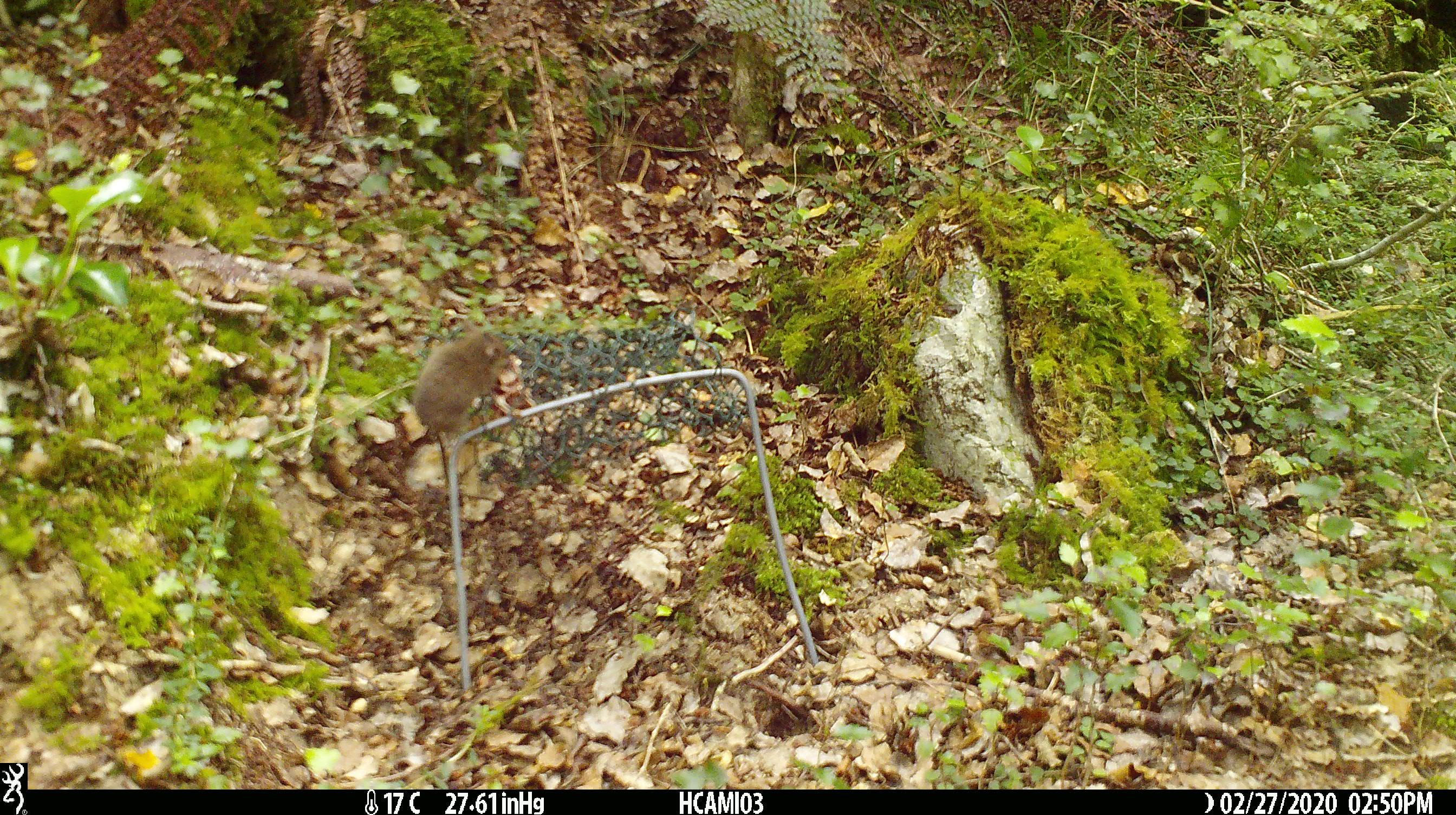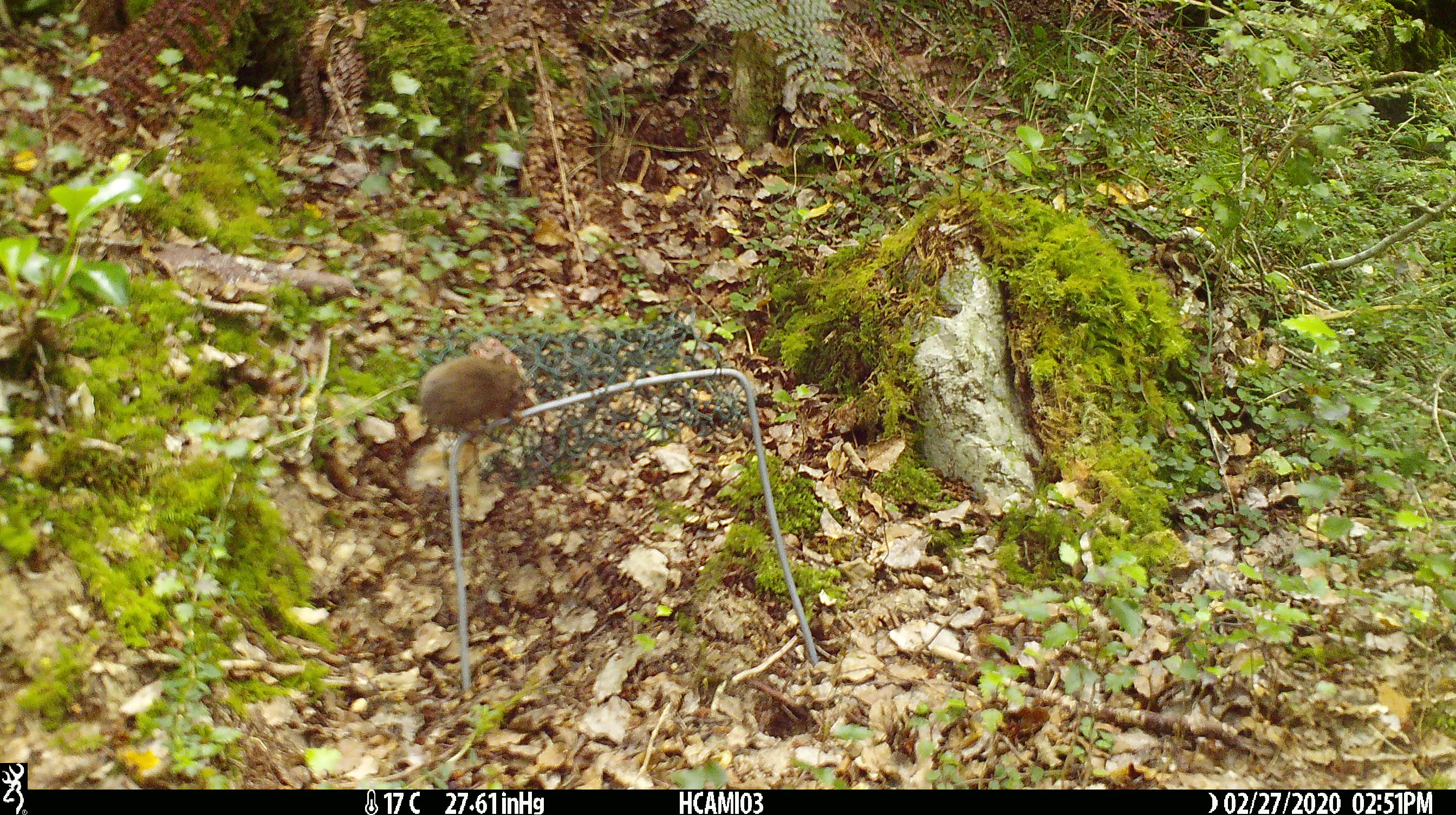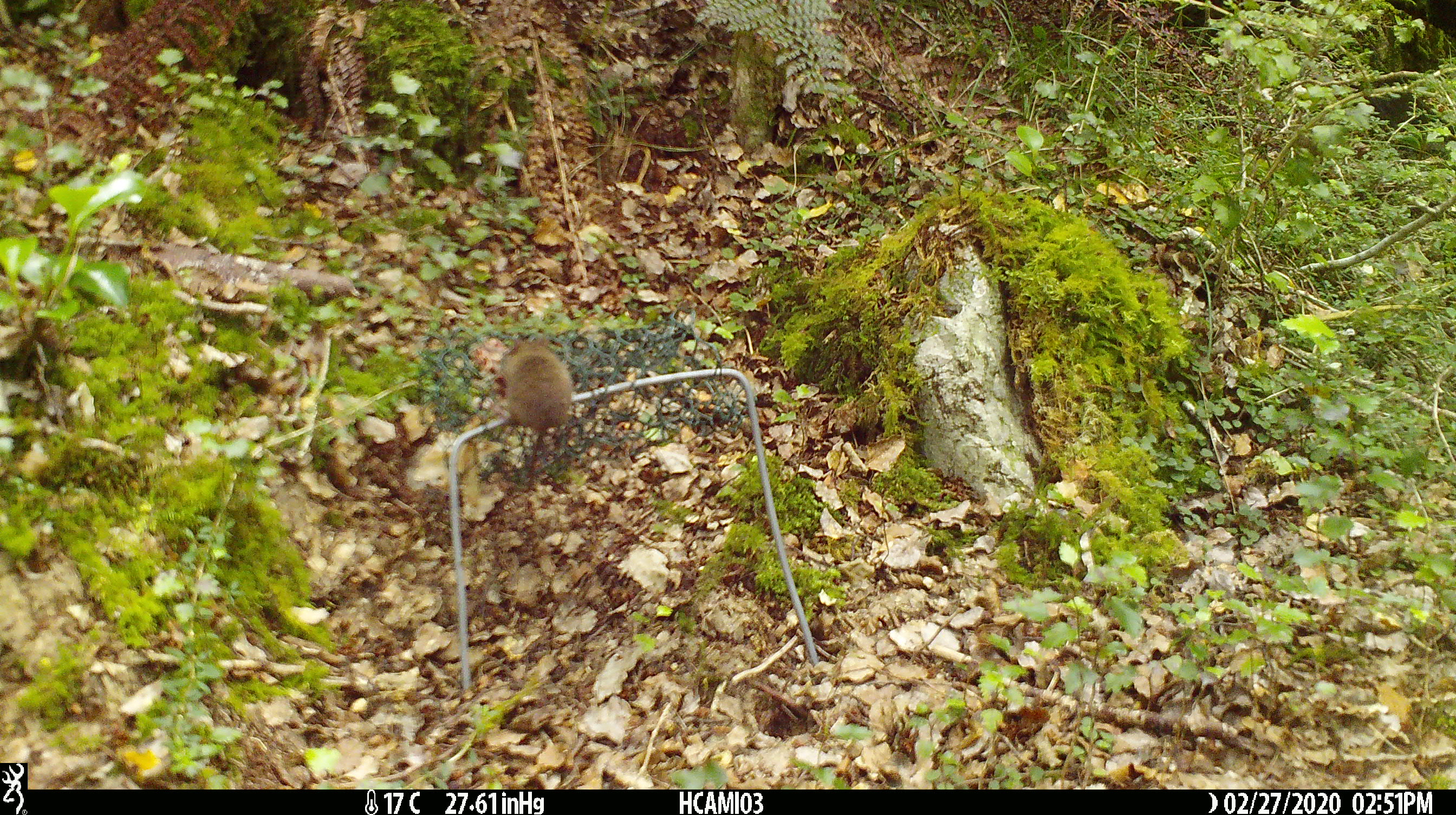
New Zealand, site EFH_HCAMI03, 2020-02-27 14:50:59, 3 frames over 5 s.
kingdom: Animalia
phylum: Chordata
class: Mammalia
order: Rodentia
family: Muridae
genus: Mus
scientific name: Mus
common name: mouse